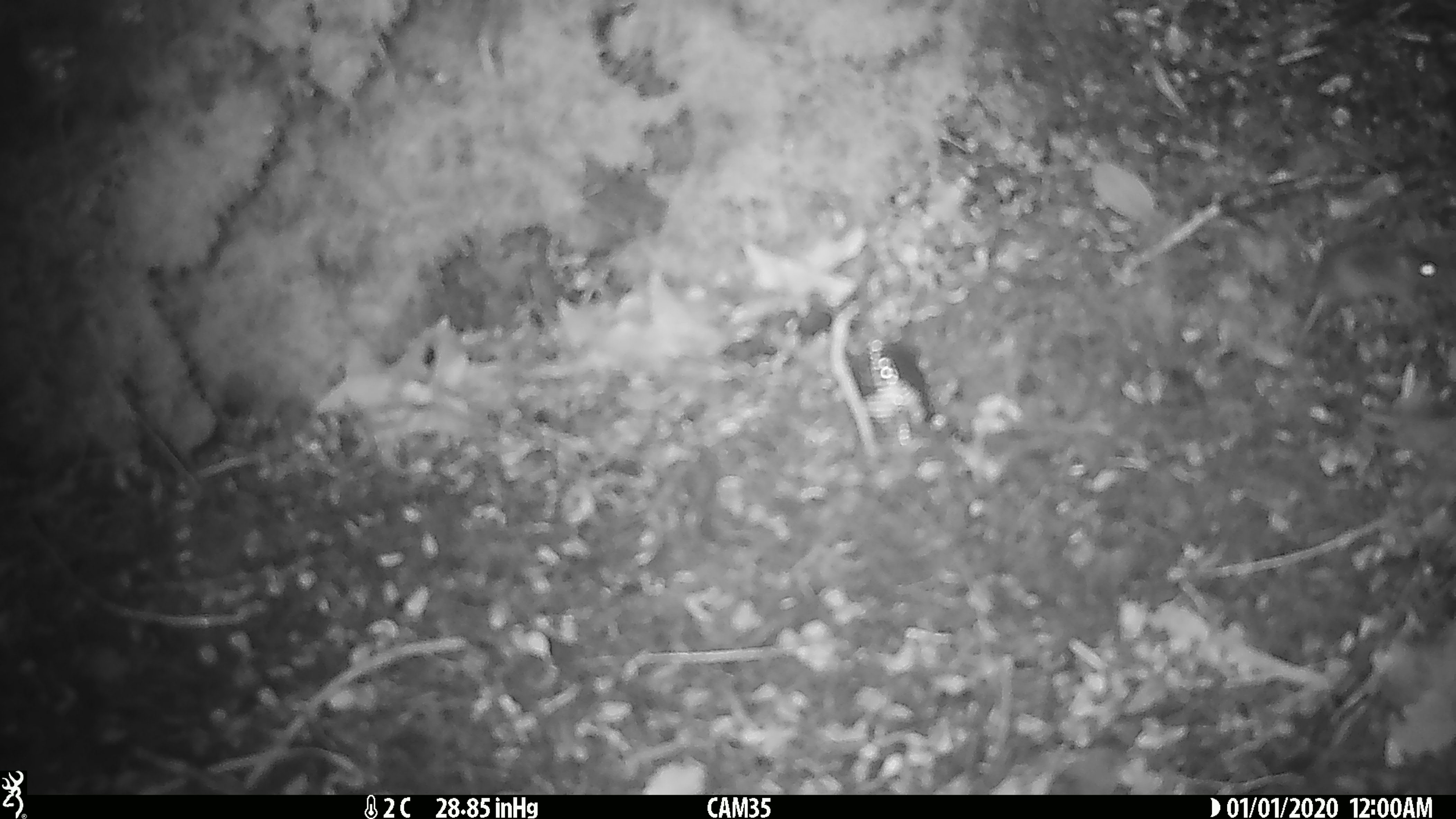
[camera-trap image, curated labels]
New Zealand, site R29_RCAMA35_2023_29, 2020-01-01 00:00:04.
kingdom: Animalia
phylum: Chordata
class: Mammalia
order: Rodentia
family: Muridae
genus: Mus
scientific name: Mus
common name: mouse